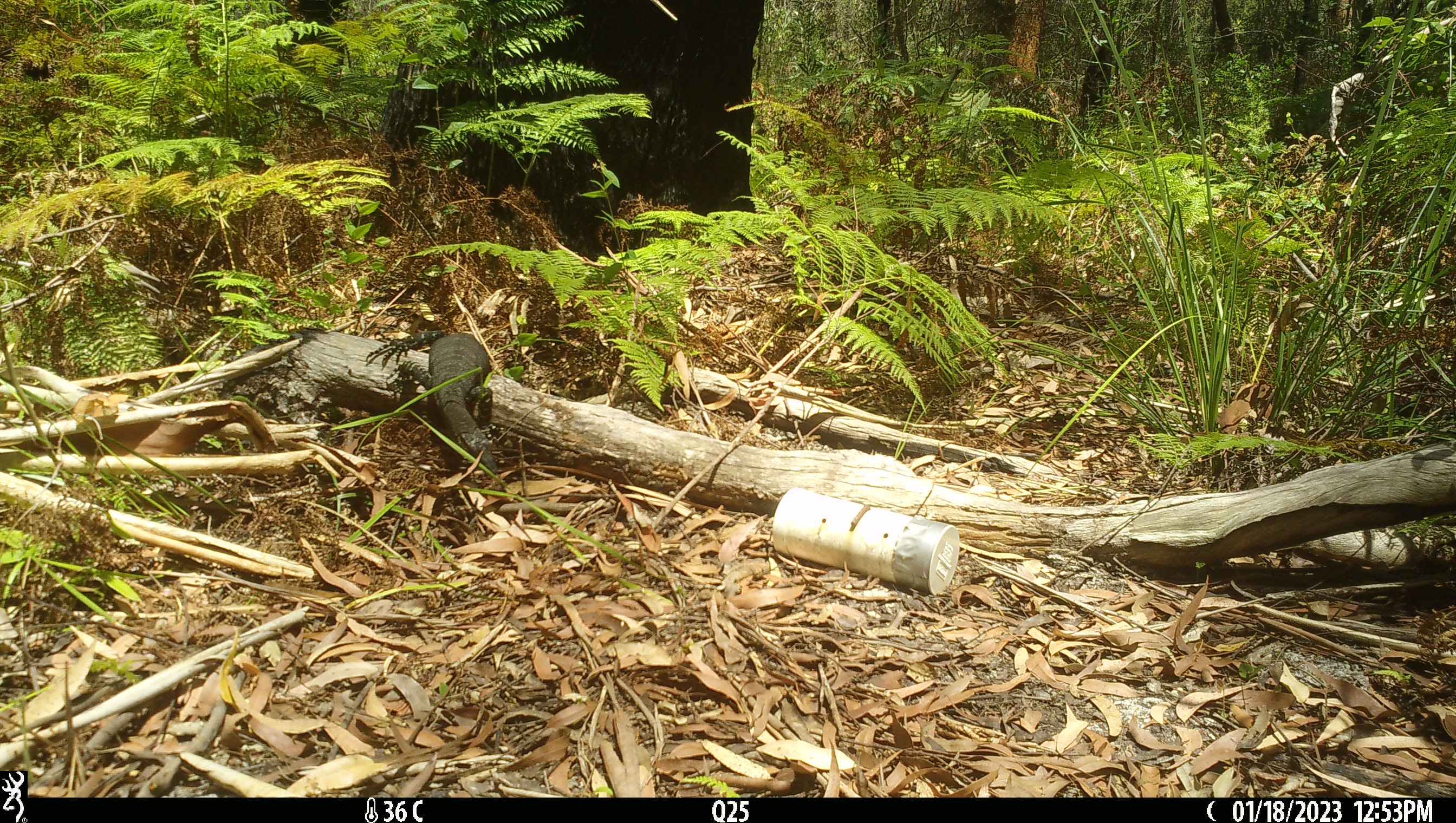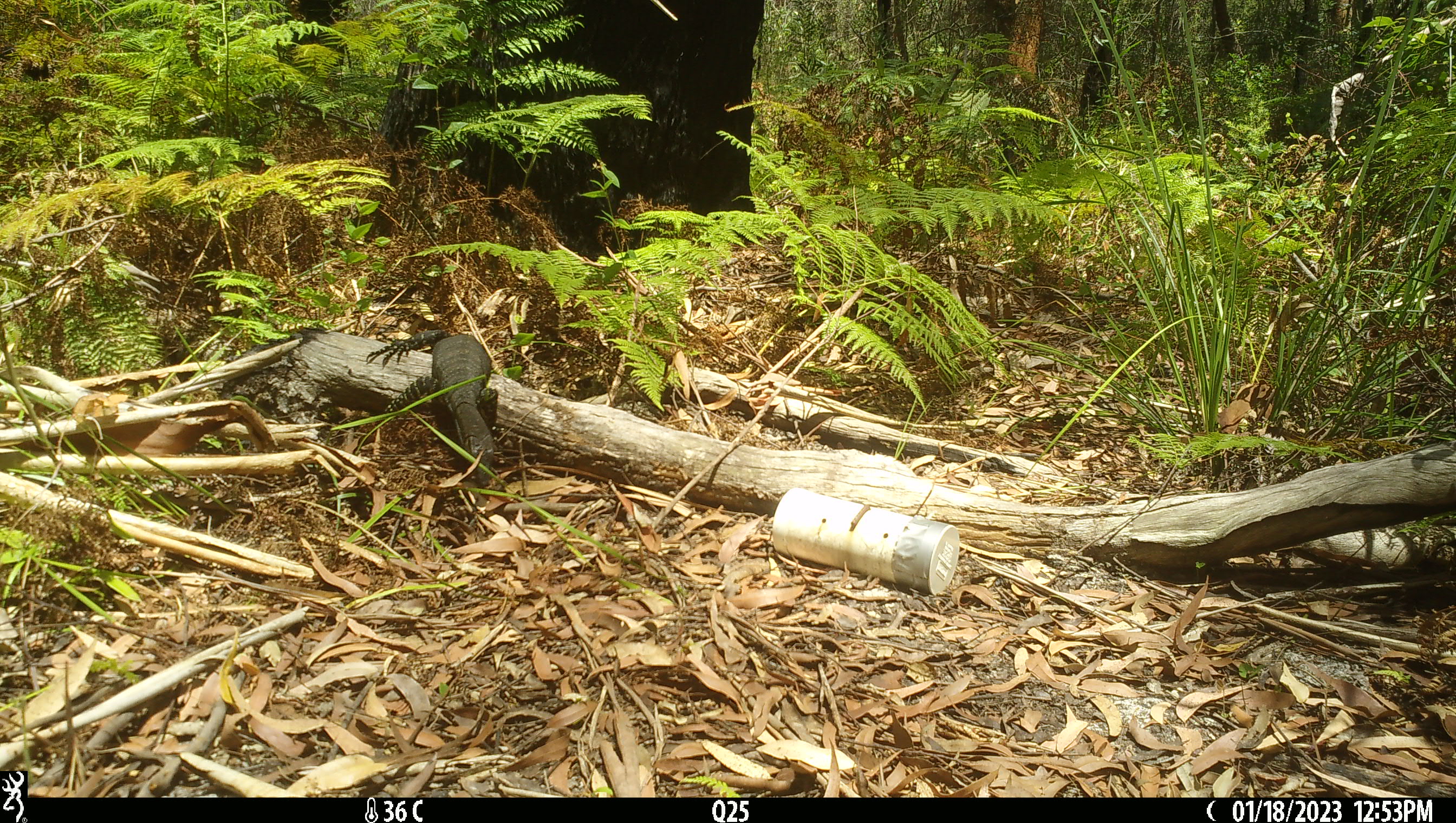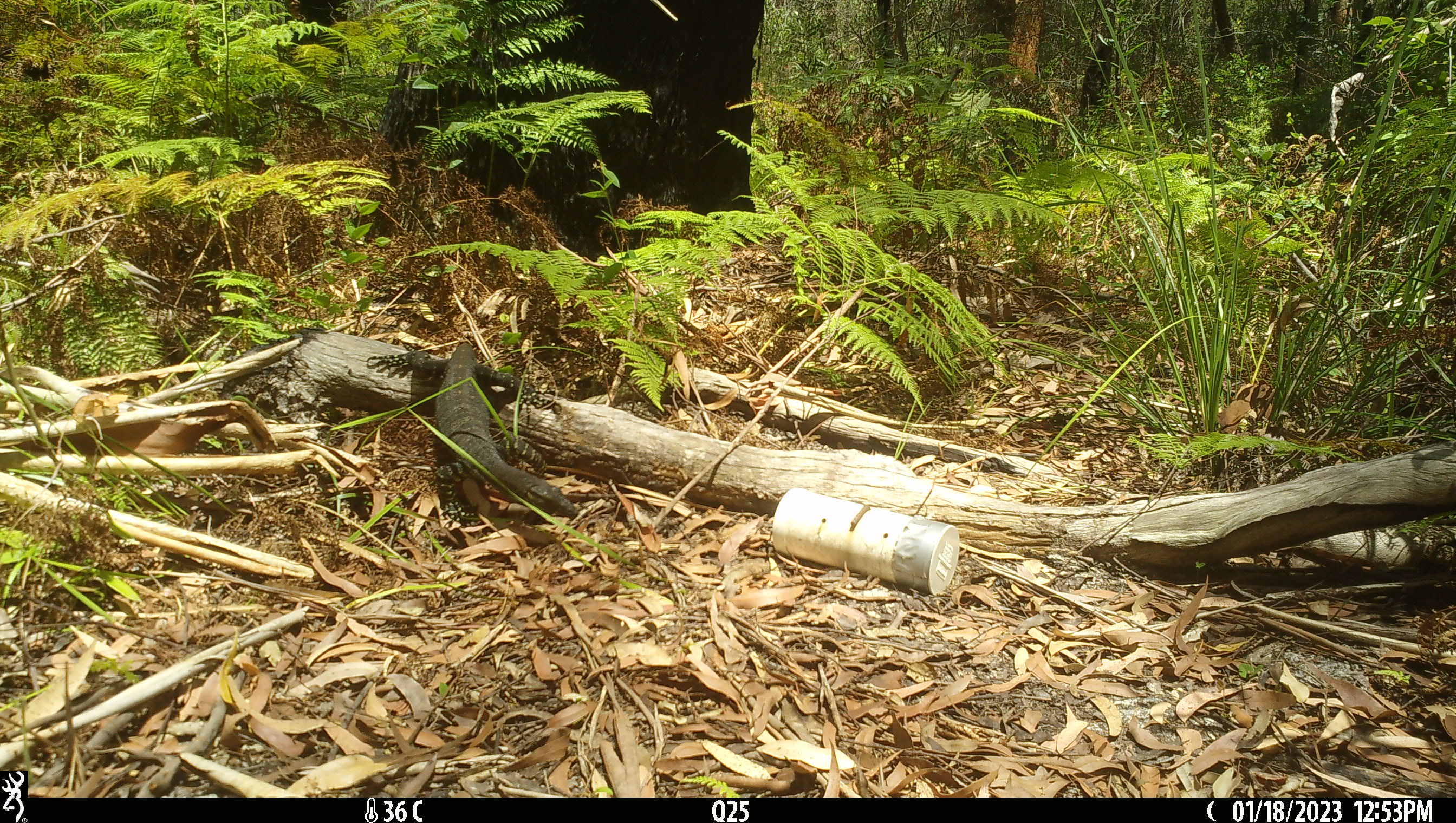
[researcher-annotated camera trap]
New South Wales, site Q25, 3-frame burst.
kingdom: Animalia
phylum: Chordata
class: Reptilia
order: Squamata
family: Varanidae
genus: Varanus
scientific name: Varanus varius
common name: lace monitor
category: goanna